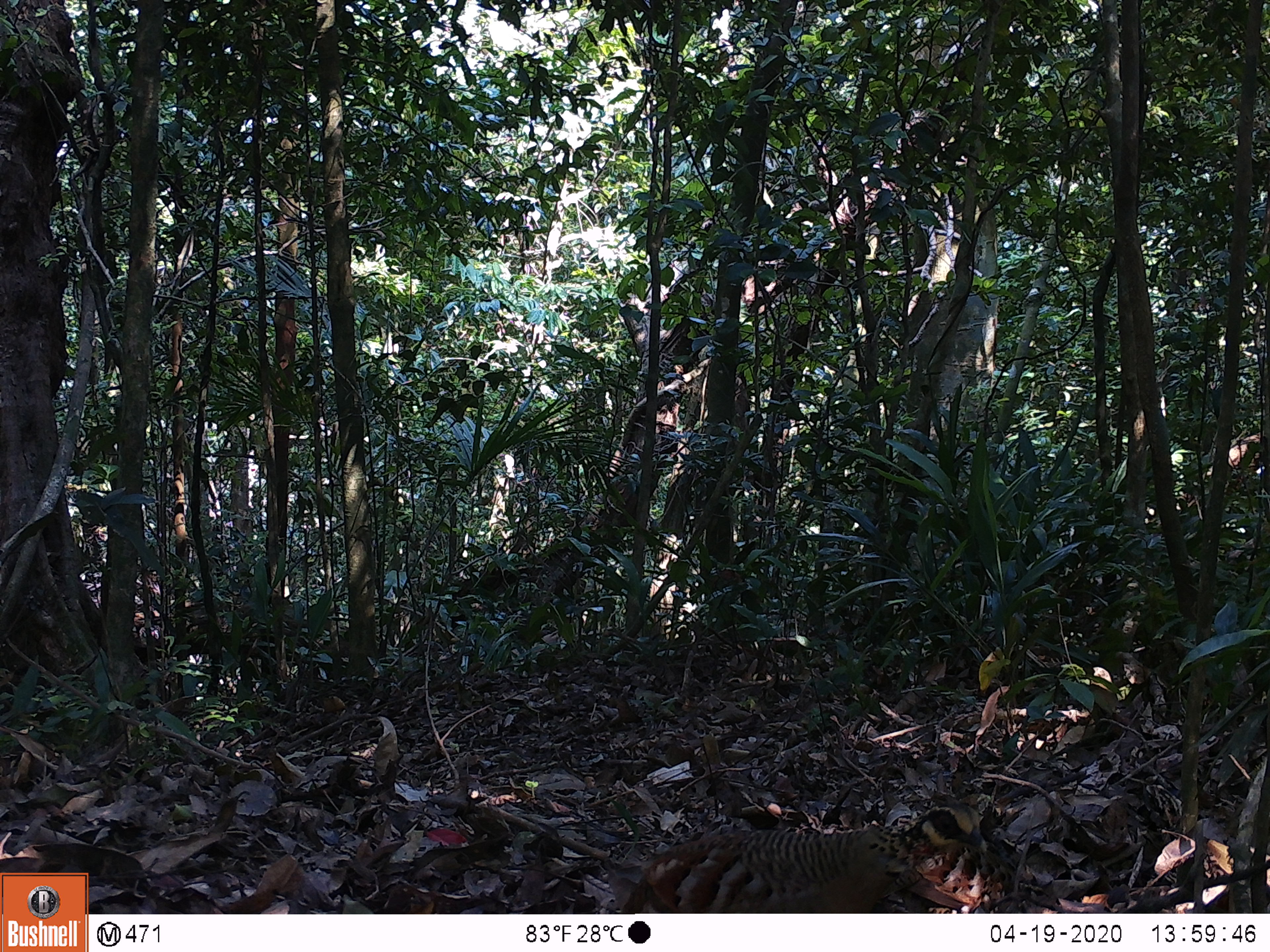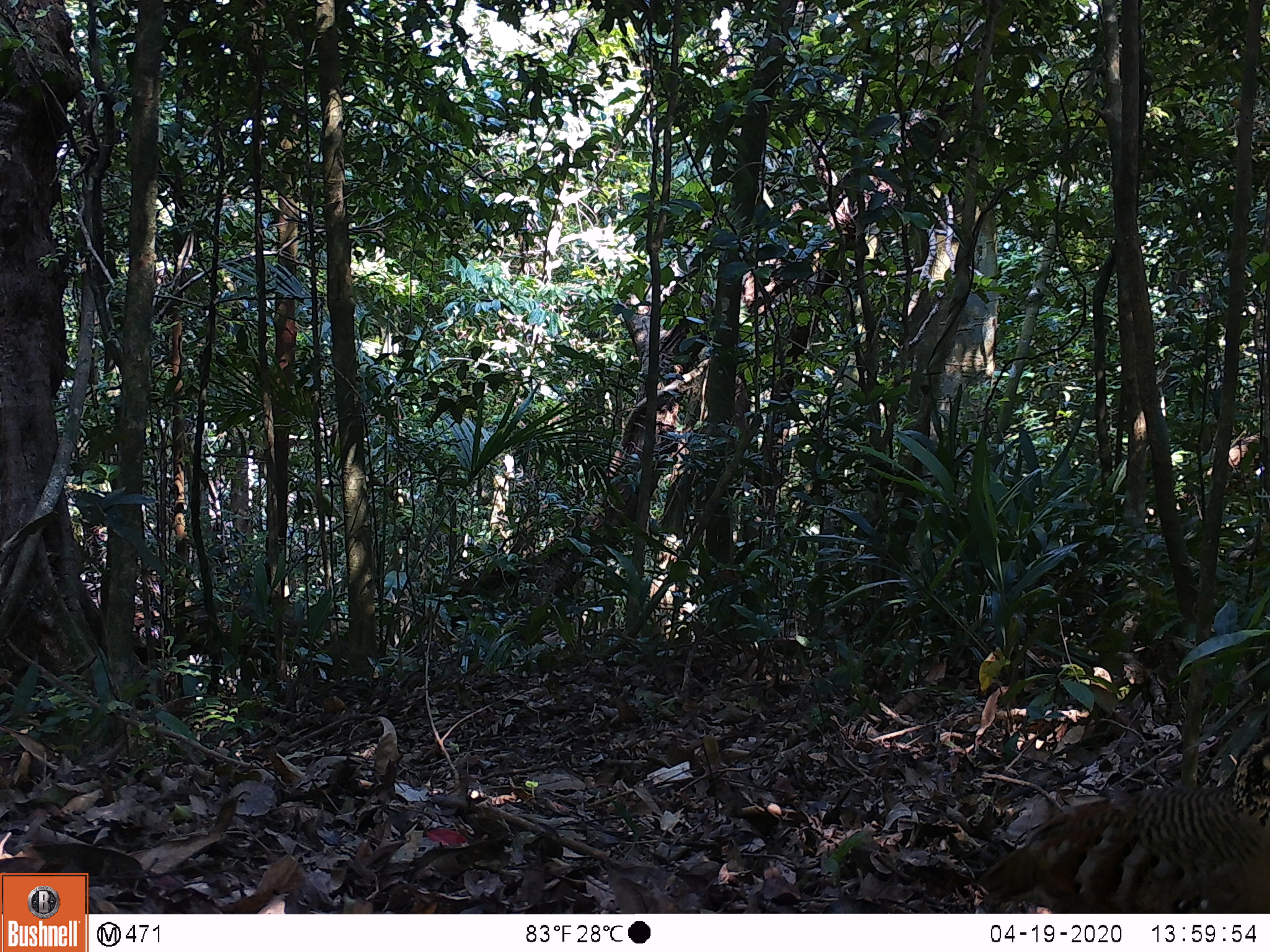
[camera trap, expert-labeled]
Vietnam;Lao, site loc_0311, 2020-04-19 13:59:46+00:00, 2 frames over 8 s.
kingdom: Animalia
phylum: Chordata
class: Aves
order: Galliformes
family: Phasianidae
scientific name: Phasianidae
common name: partridge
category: unidentified partridge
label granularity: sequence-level